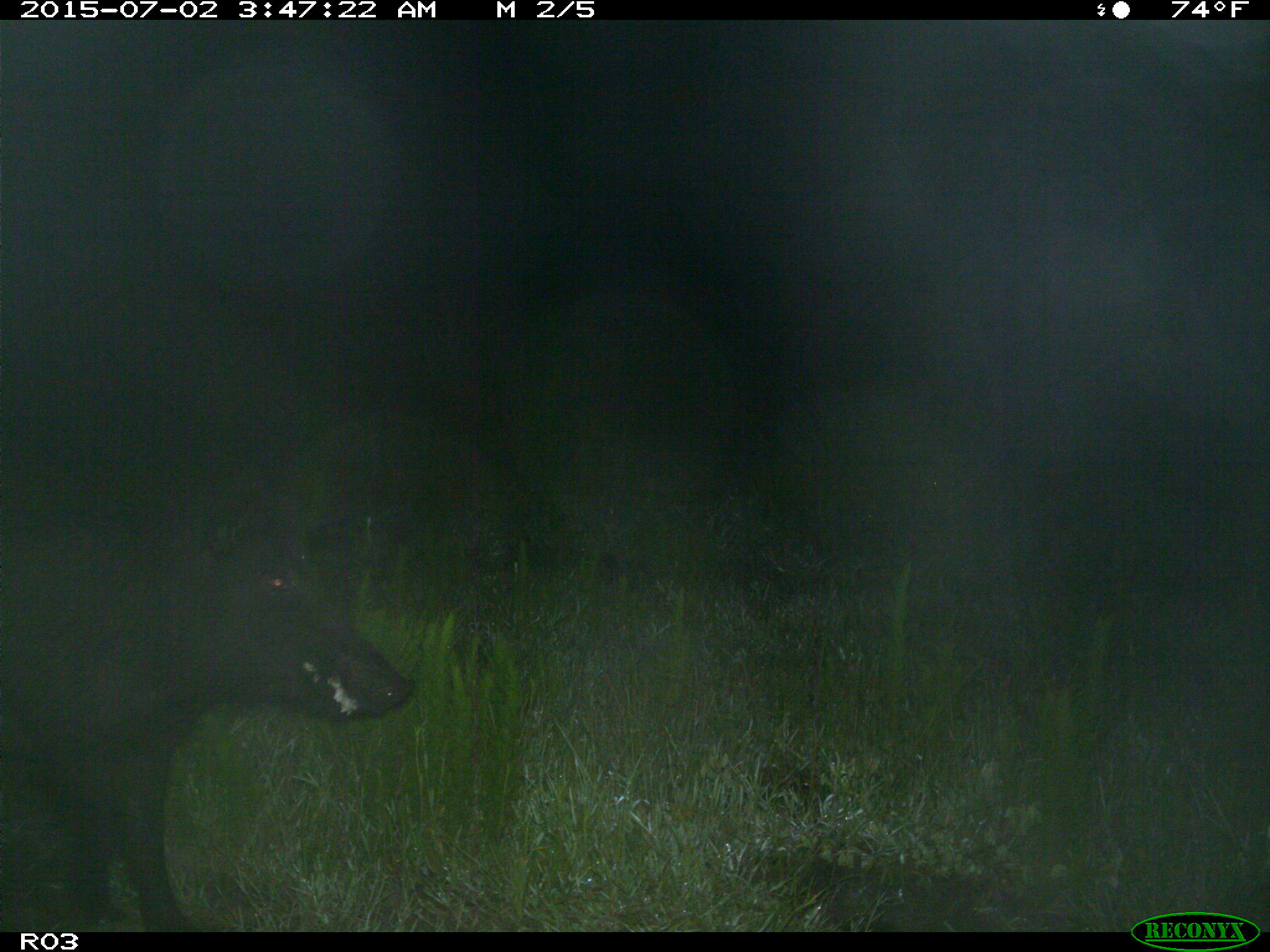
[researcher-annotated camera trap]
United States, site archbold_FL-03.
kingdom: Animalia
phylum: Chordata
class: Mammalia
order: Artiodactyla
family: Suidae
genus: Sus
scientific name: Sus scrofa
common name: wild boar